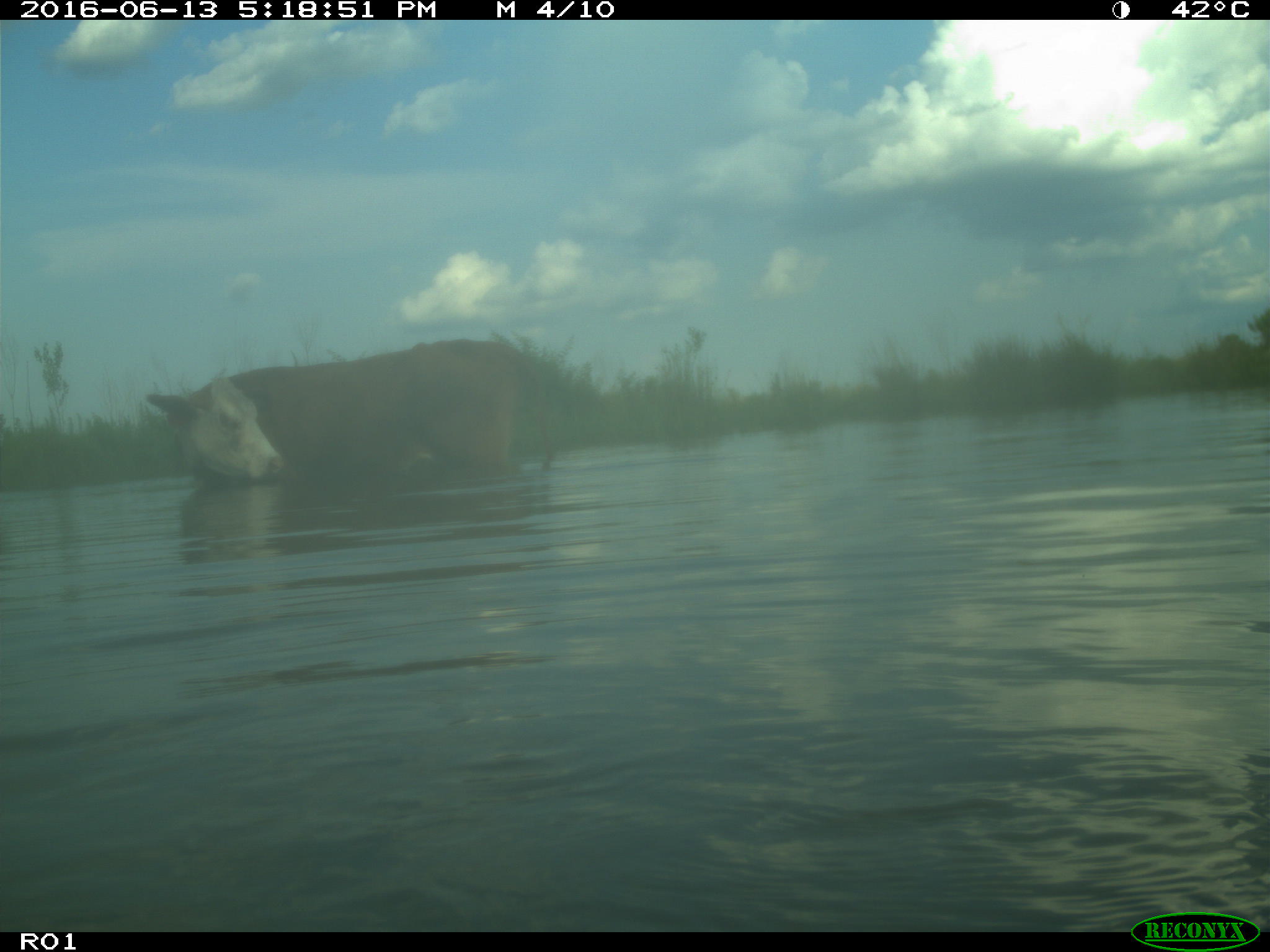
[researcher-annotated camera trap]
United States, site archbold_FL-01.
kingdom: Animalia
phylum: Chordata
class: Mammalia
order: Artiodactyla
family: Bovidae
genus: Bos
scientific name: Bos taurus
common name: domestic cow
Bos taurus (domestic cow).